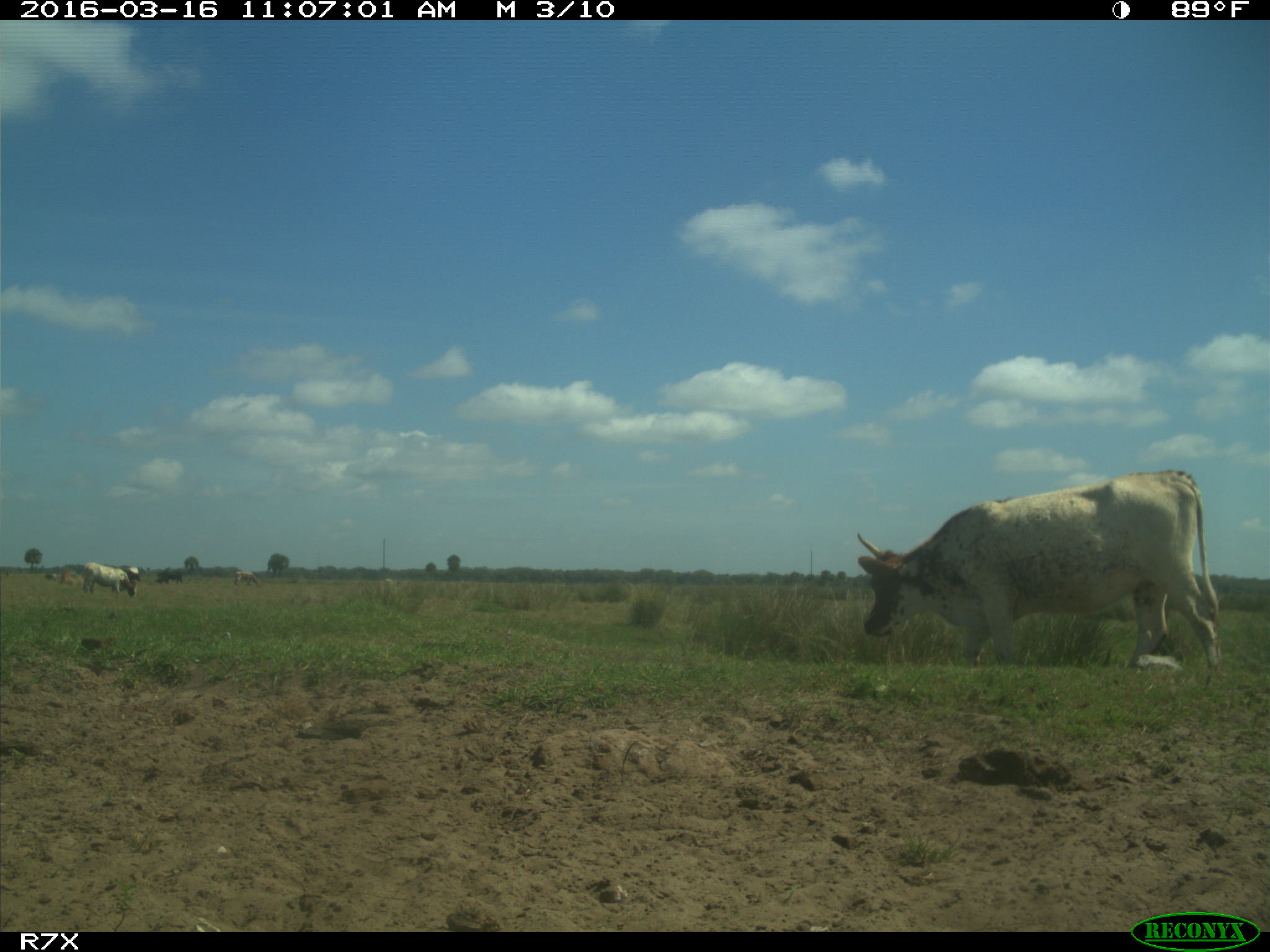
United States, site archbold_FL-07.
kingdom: Animalia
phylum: Chordata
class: Mammalia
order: Artiodactyla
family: Bovidae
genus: Bos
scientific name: Bos taurus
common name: domestic cow